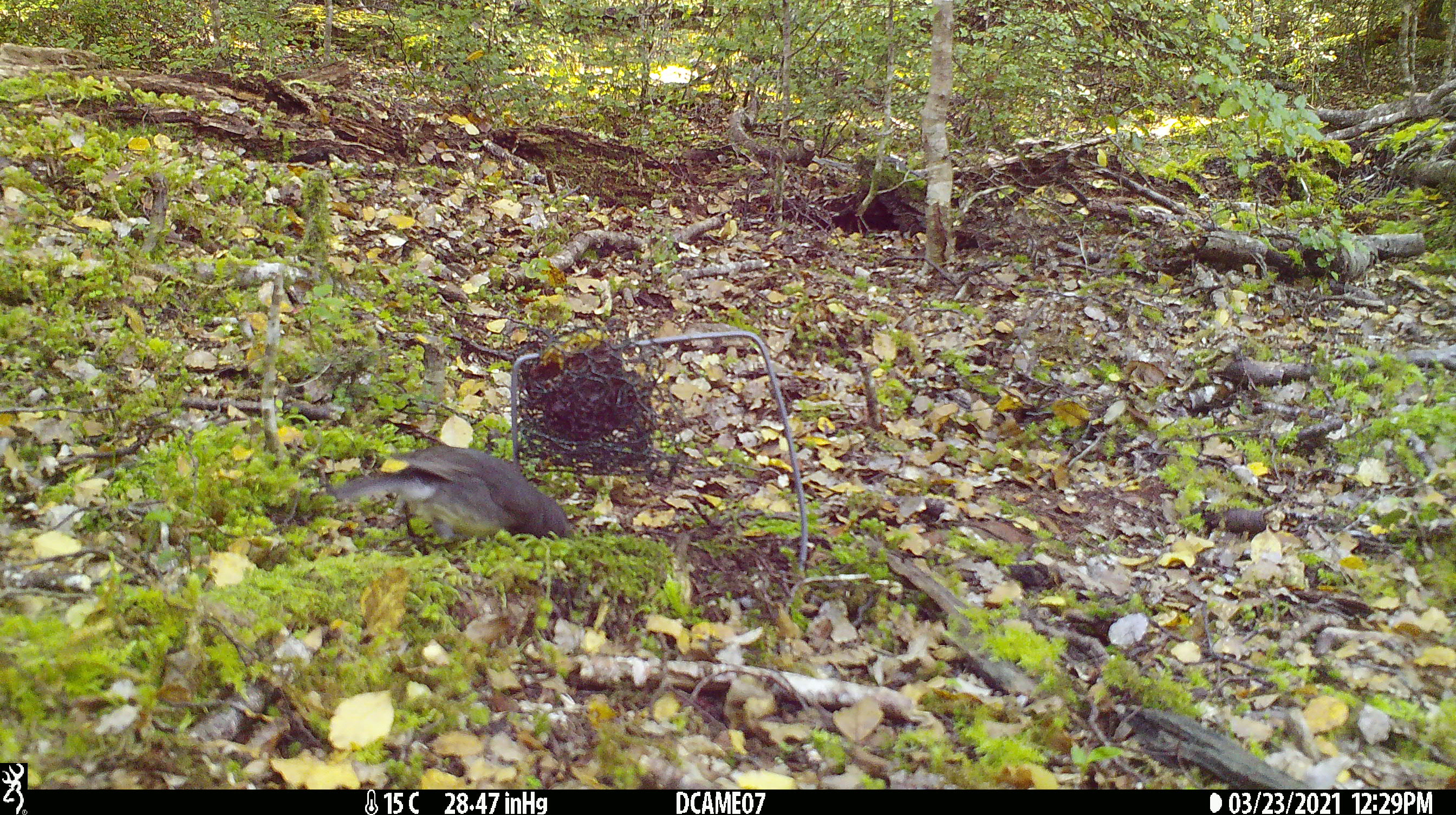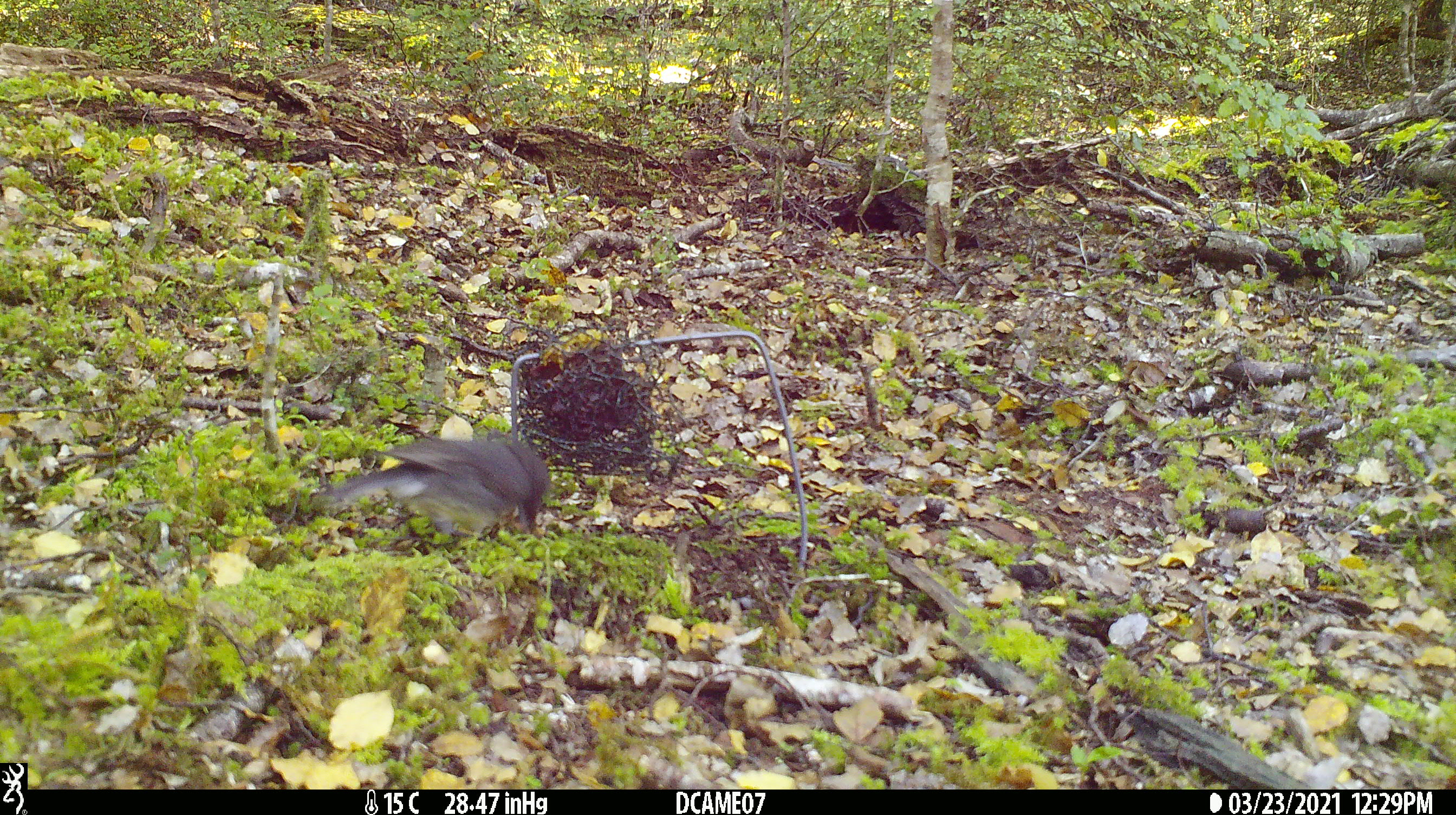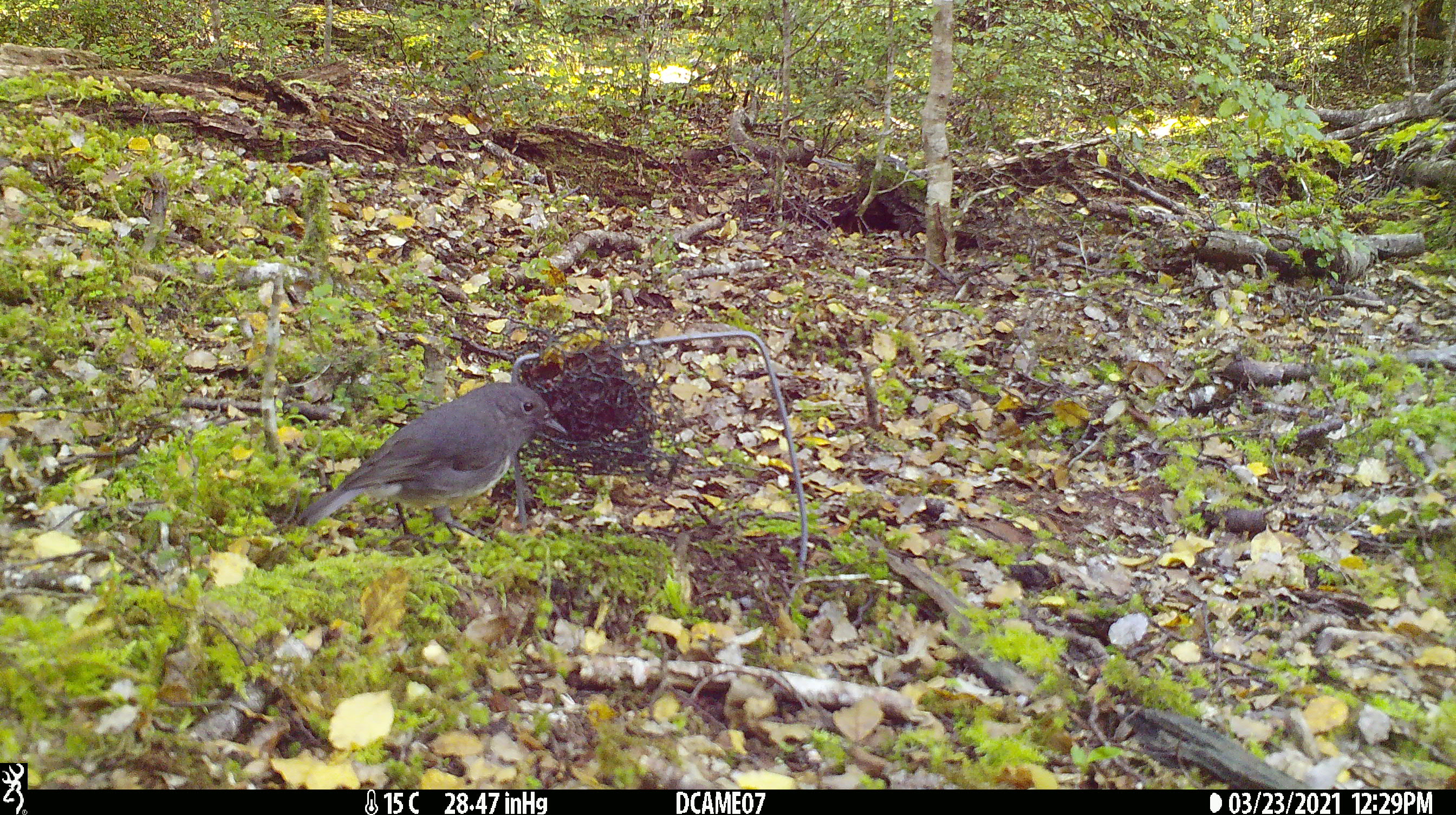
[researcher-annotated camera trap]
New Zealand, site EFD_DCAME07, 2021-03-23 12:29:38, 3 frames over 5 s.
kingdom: Animalia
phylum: Chordata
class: Aves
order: Passeriformes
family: Petroicidae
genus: Petroica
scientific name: Petroica australis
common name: new zealand robin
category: robin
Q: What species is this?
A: Robin (new zealand robin) (Petroica australis).